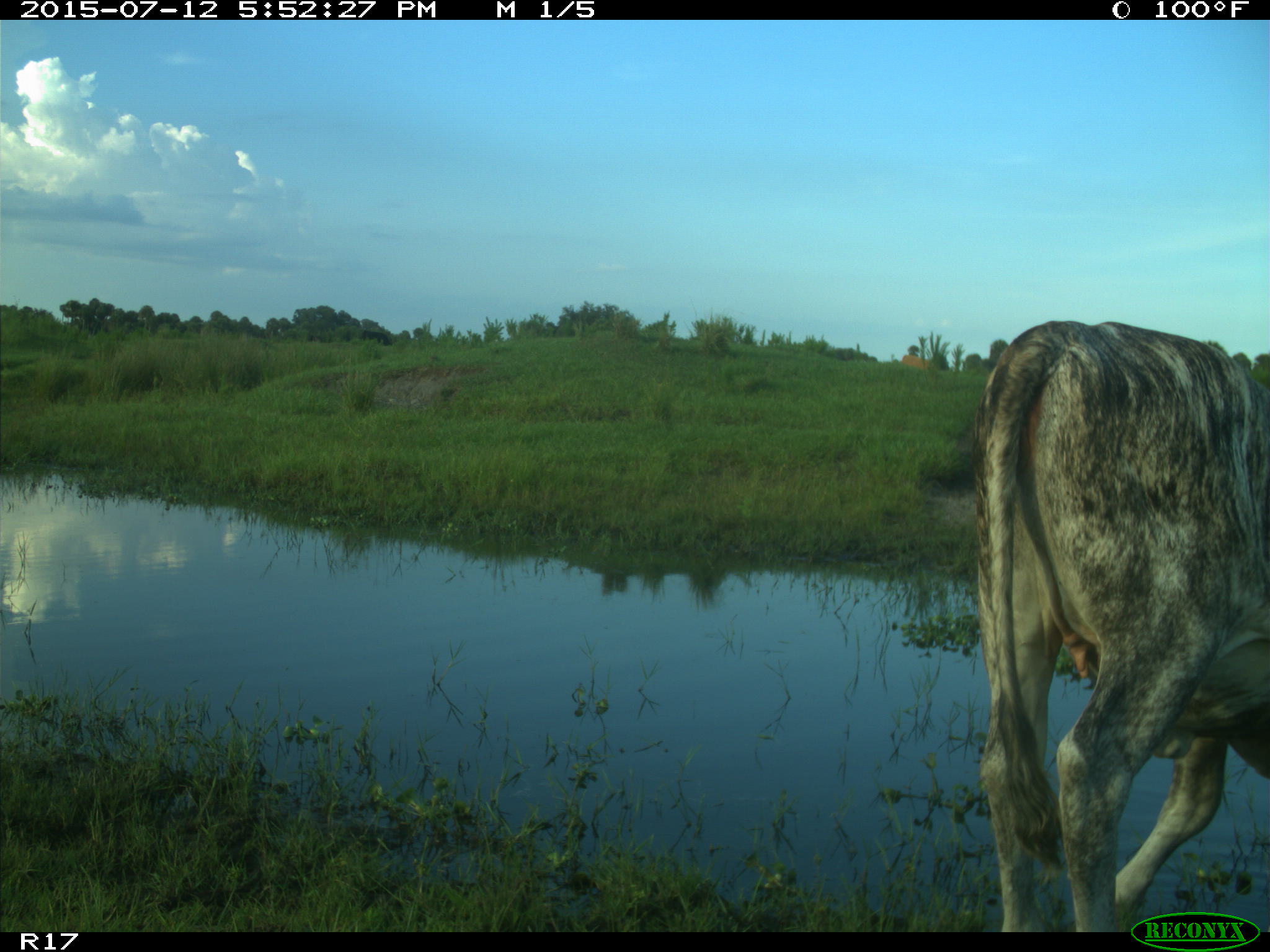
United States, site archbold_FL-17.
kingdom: Animalia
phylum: Chordata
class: Mammalia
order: Artiodactyla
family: Bovidae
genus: Bos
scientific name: Bos taurus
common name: domestic cow